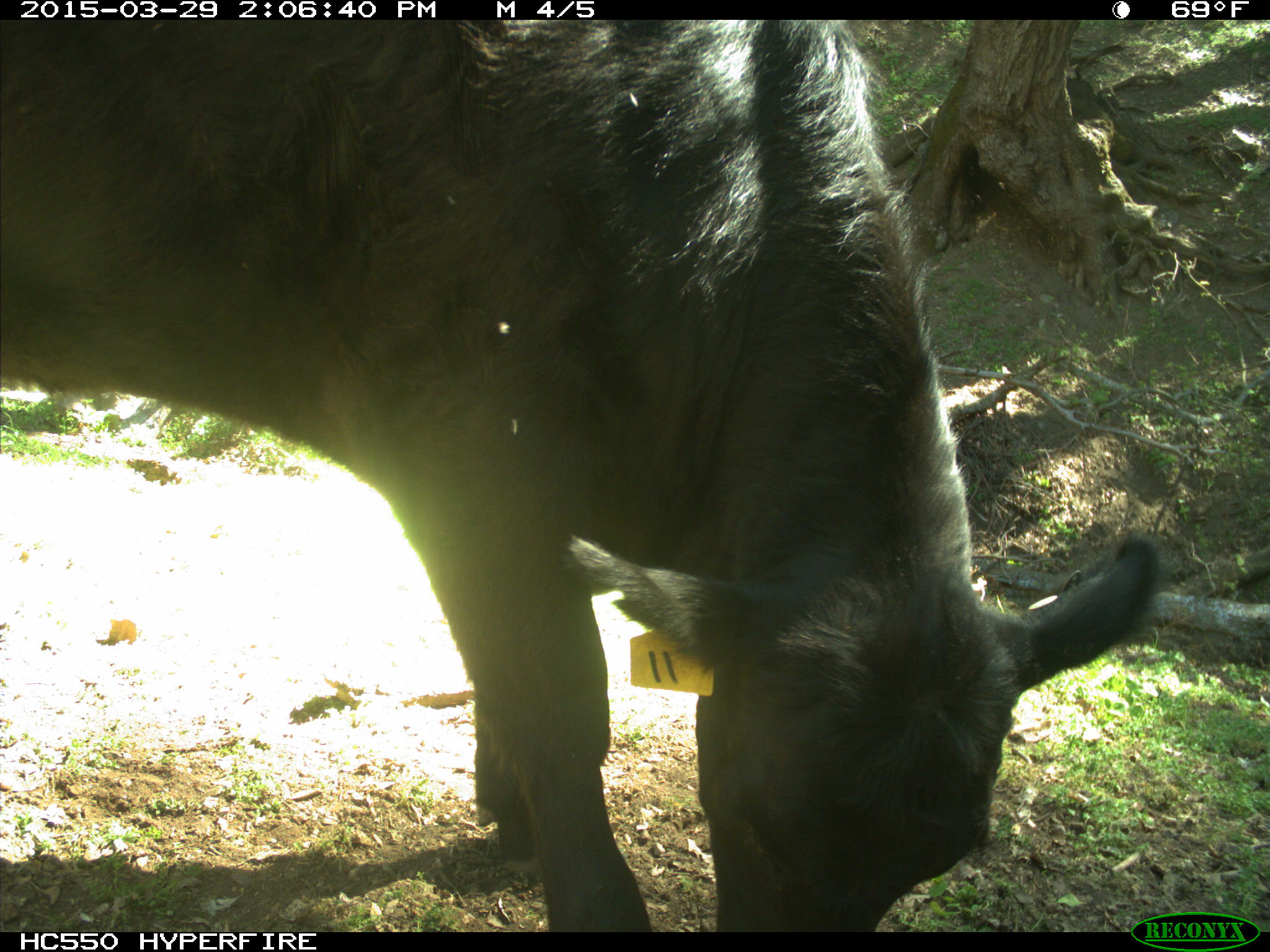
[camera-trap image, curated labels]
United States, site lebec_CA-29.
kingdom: Animalia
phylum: Chordata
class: Mammalia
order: Artiodactyla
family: Bovidae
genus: Bos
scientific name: Bos taurus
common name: domestic cow